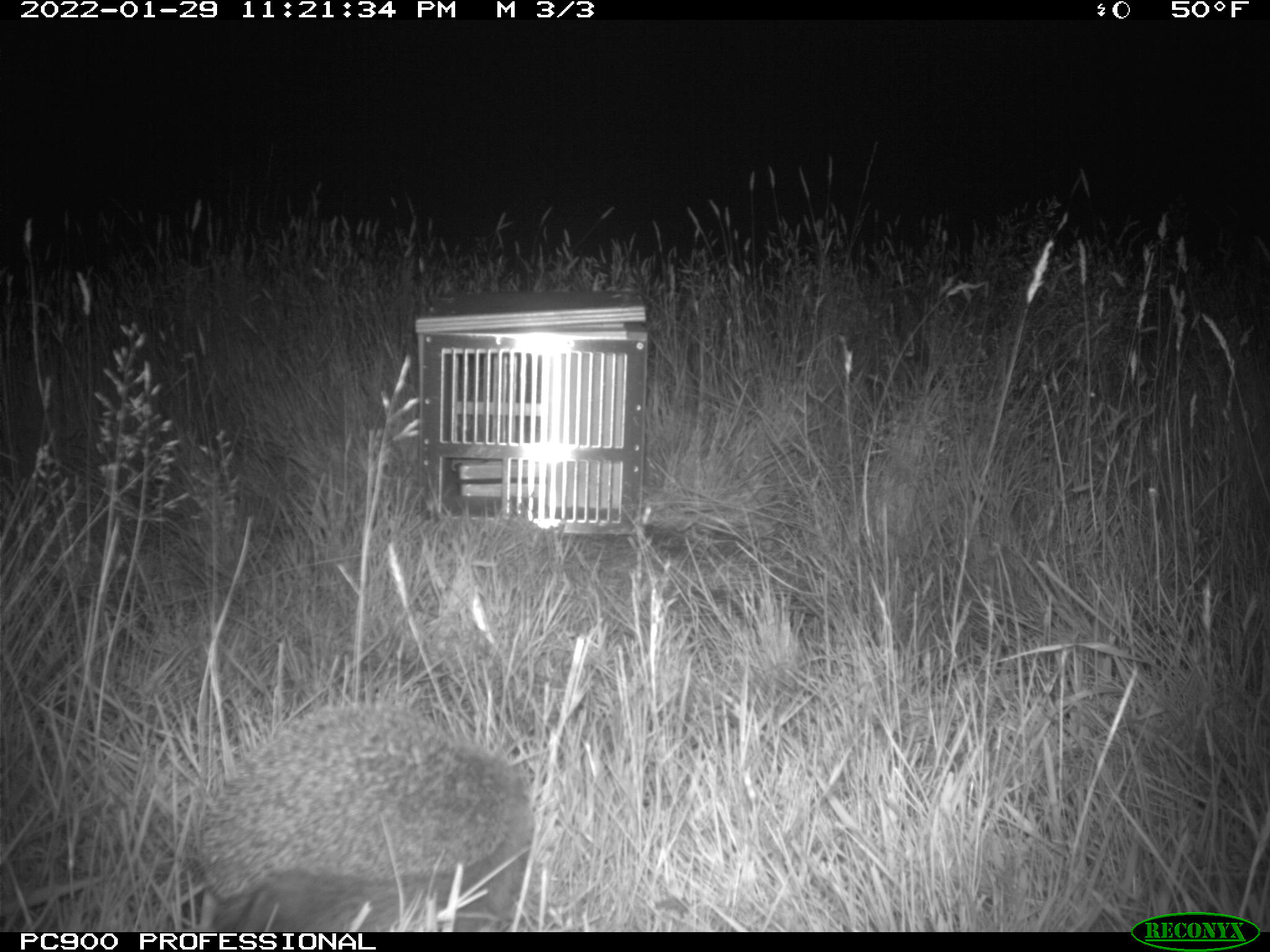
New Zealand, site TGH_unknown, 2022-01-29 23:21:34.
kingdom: Animalia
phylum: Chordata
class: Mammalia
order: Eulipotyphla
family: Erinaceidae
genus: Erinaceus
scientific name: Erinaceus europaeus europaeus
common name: european hedgehog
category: hedgehog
Hedgehog (european hedgehog) (Erinaceus europaeus europaeus).